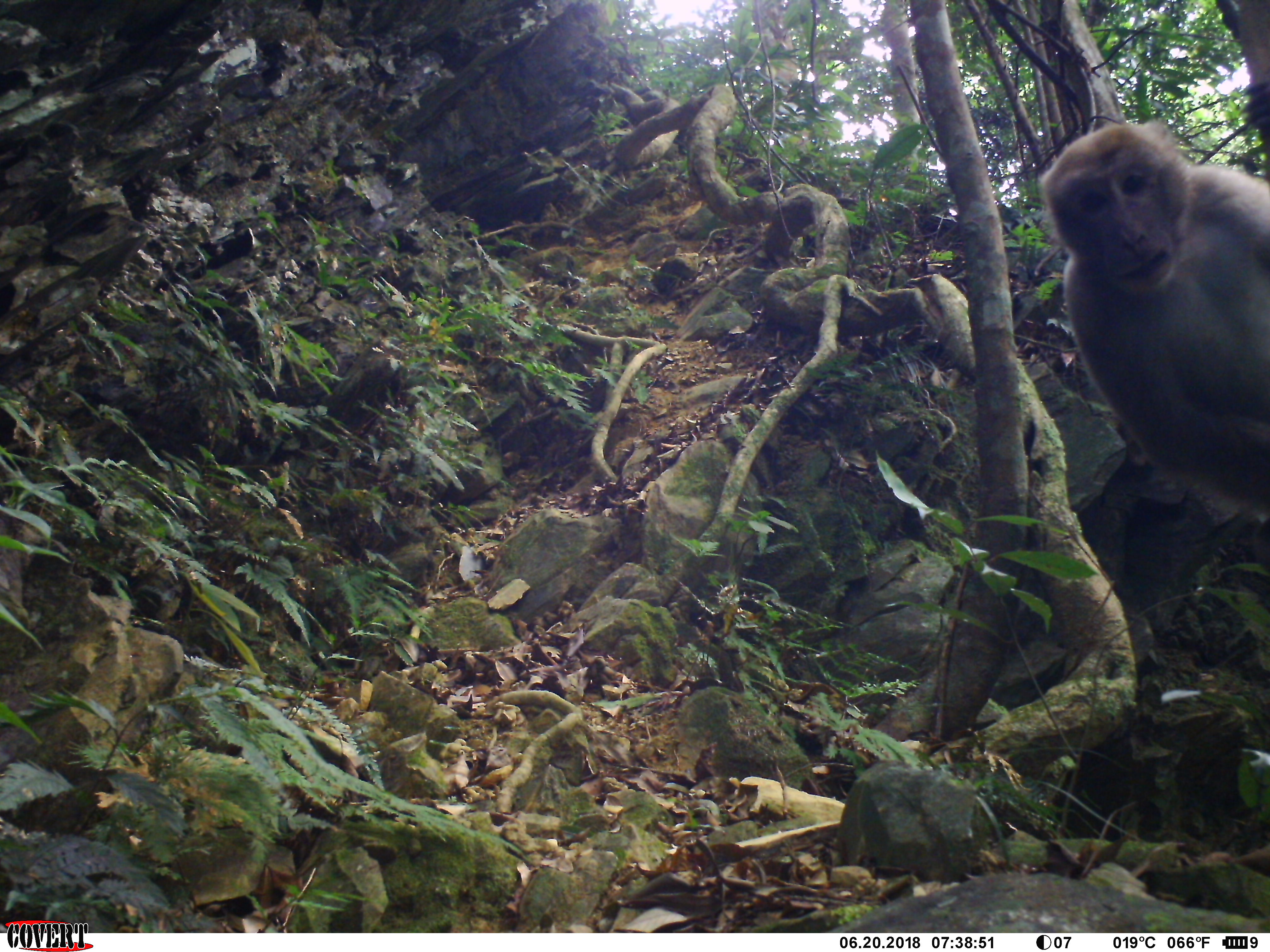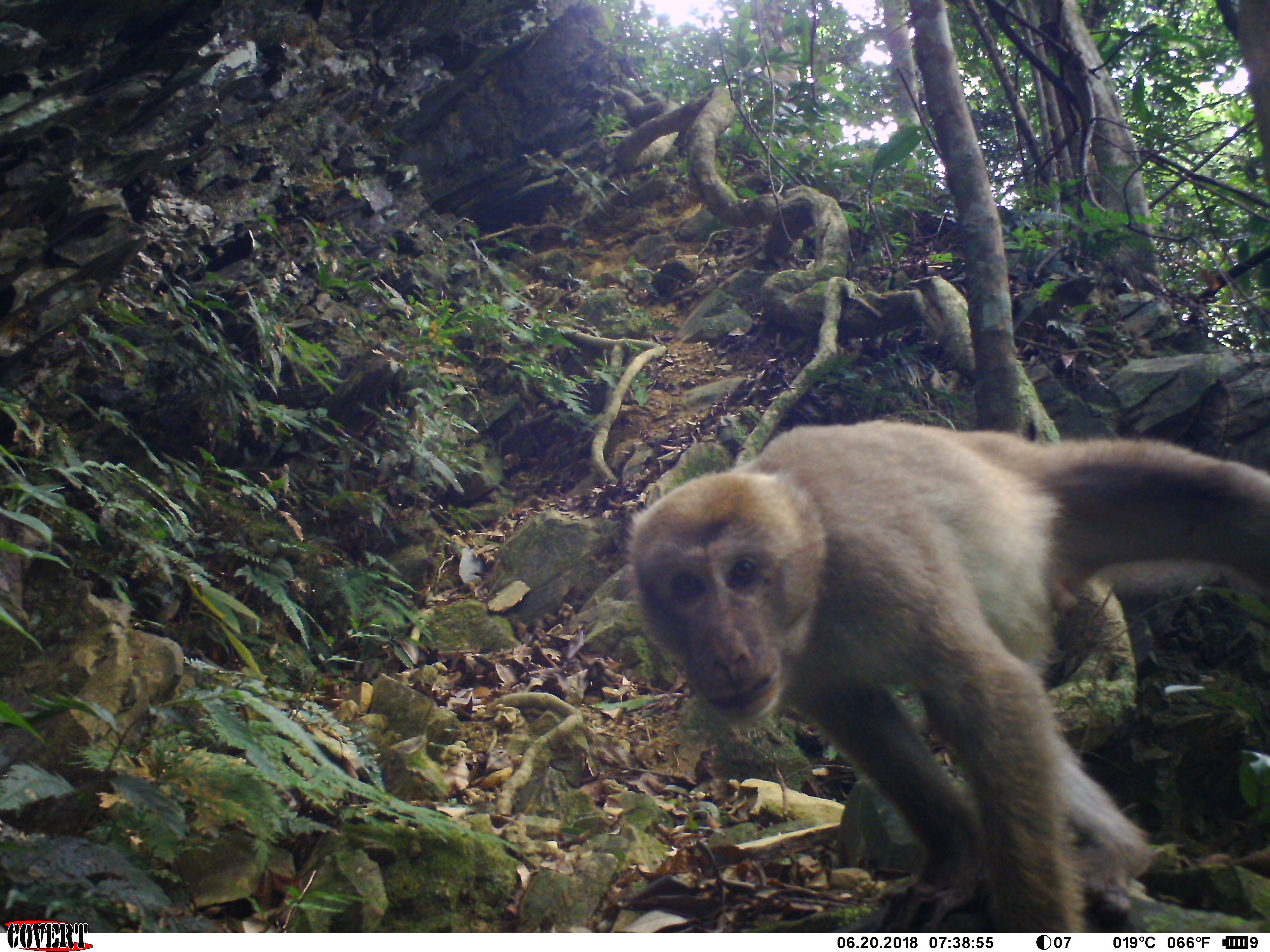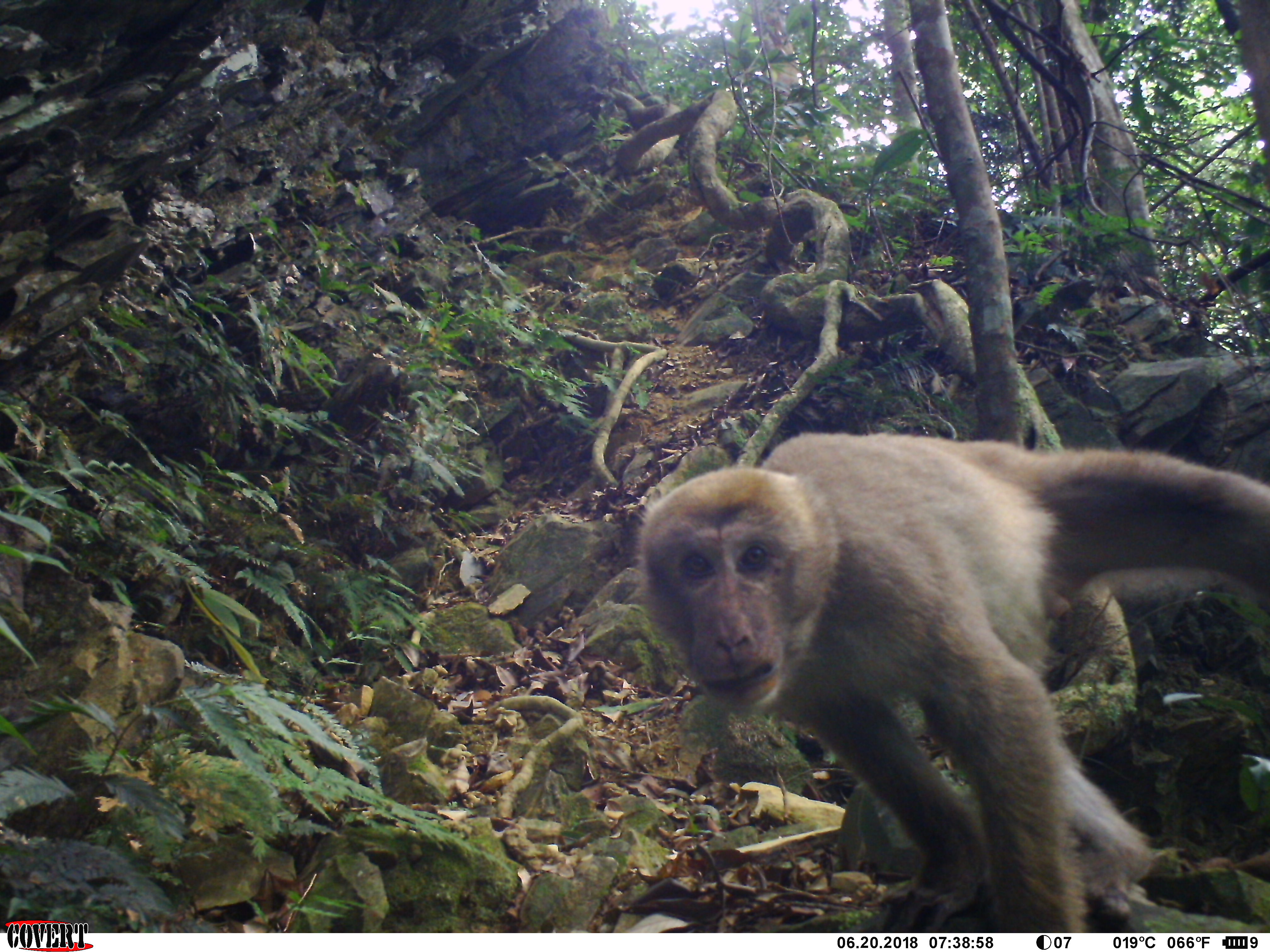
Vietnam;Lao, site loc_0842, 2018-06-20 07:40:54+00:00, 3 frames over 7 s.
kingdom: Animalia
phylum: Chordata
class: Mammalia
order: Primates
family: Cercopithecidae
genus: Macaca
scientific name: Macaca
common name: macaques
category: assam or rhesus macaque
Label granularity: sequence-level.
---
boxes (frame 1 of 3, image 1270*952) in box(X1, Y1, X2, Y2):
assam or rhesus macaque: box(1037, 111, 1270, 522)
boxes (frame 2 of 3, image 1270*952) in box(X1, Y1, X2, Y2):
assam or rhesus macaque: box(615, 415, 1267, 932)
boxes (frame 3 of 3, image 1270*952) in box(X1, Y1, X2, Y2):
assam or rhesus macaque: box(631, 430, 1270, 933)